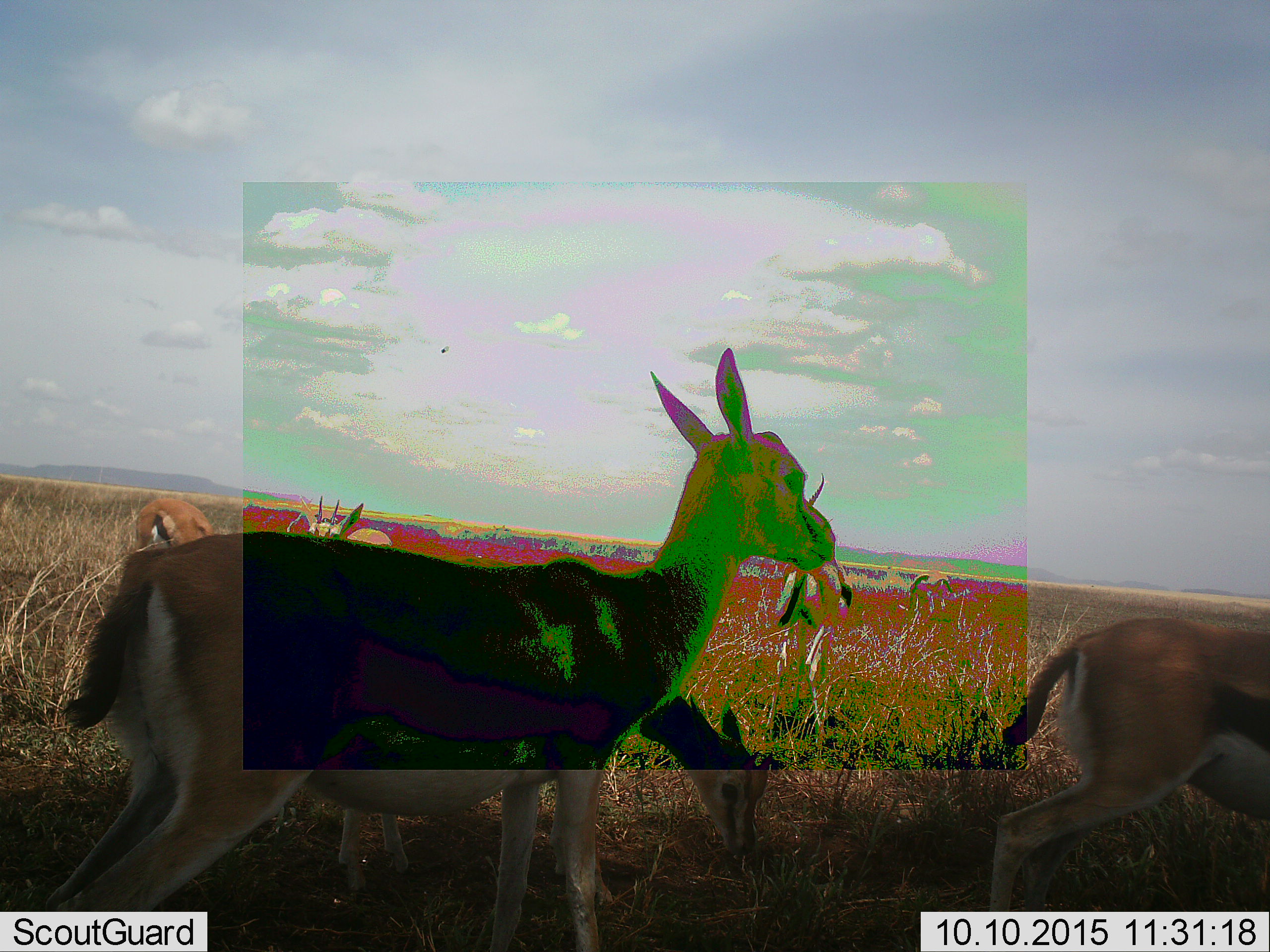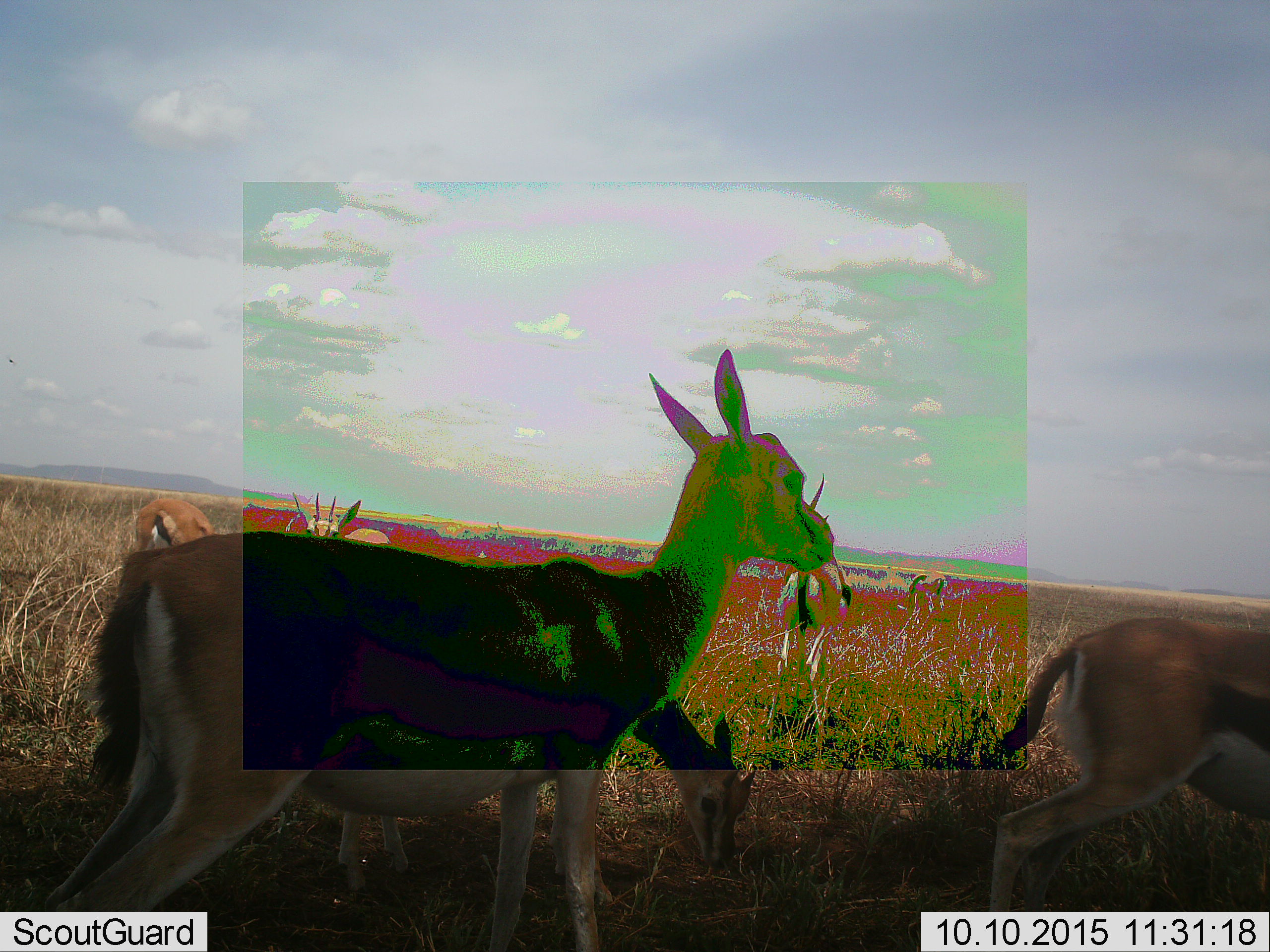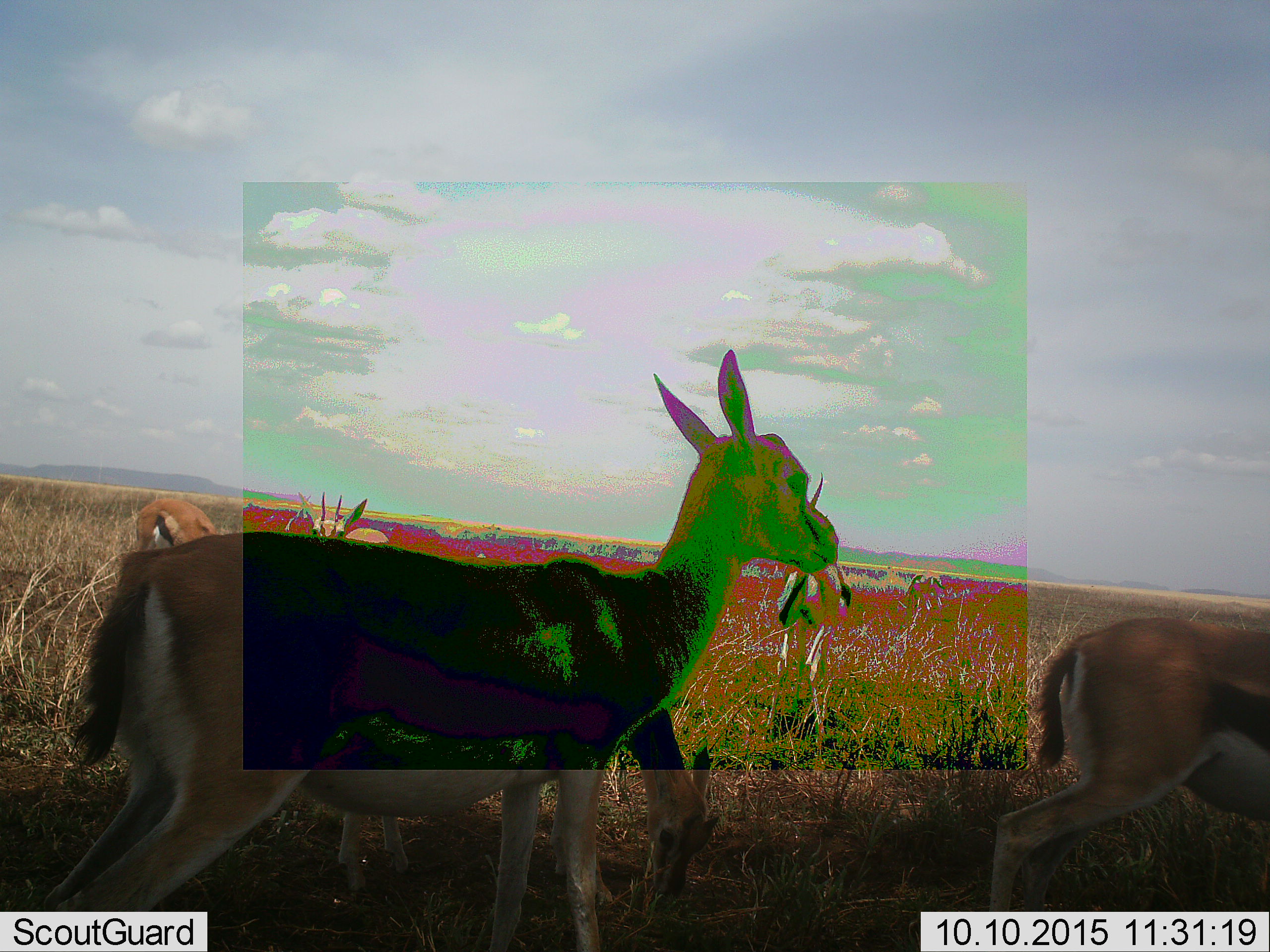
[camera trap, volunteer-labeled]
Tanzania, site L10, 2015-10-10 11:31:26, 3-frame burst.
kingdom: Animalia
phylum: Chordata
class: Mammalia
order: Artiodactyla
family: Bovidae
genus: Eudorcas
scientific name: Eudorcas thomsonii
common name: thomson's gazelle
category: gazellethomsons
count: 6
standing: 89%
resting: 11%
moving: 33%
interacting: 22%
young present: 33%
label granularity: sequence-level